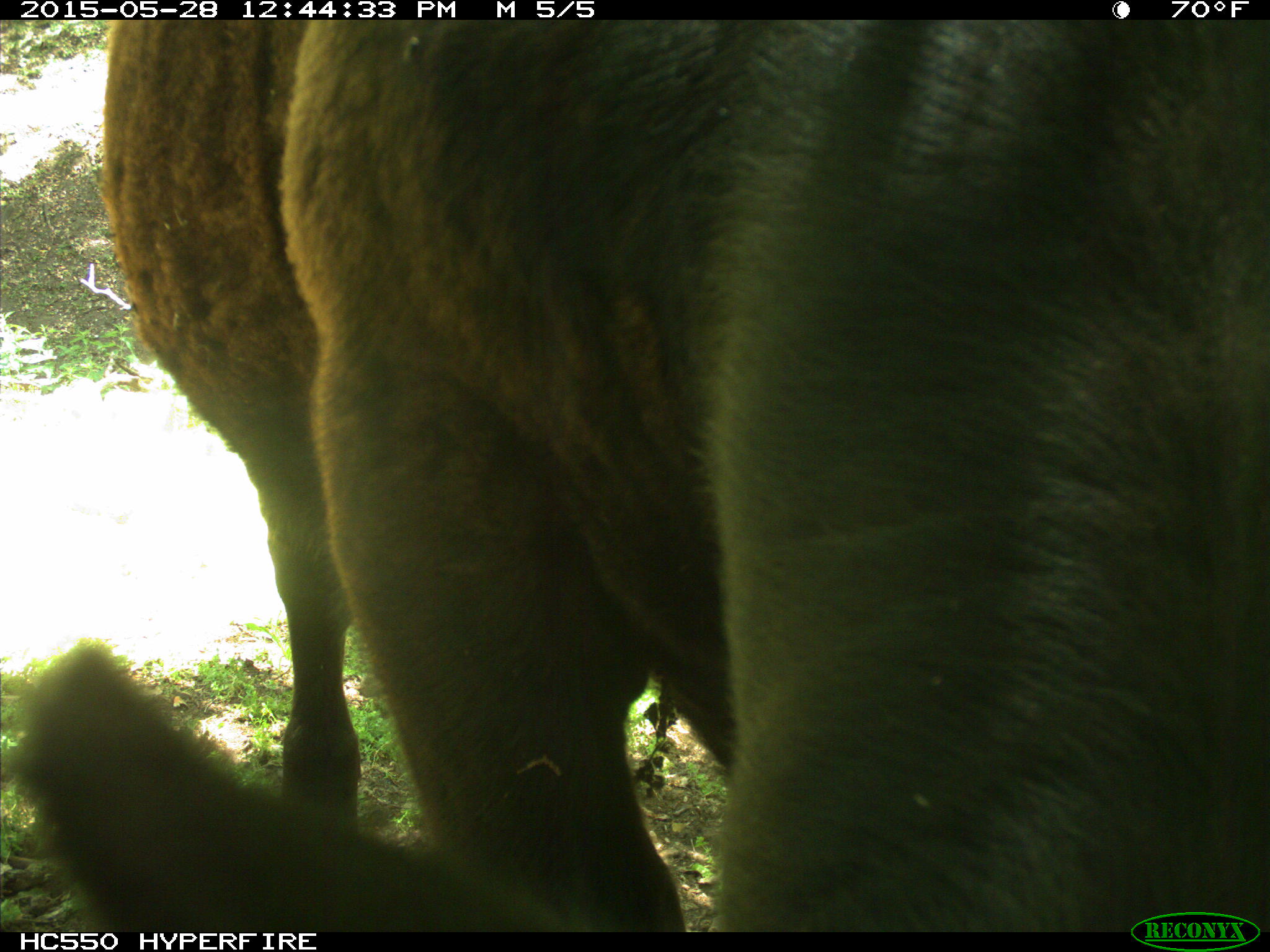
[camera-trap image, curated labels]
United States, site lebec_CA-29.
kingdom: Animalia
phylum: Chordata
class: Mammalia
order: Artiodactyla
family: Bovidae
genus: Bos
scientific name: Bos taurus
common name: domestic cow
Bos taurus (domestic cow).